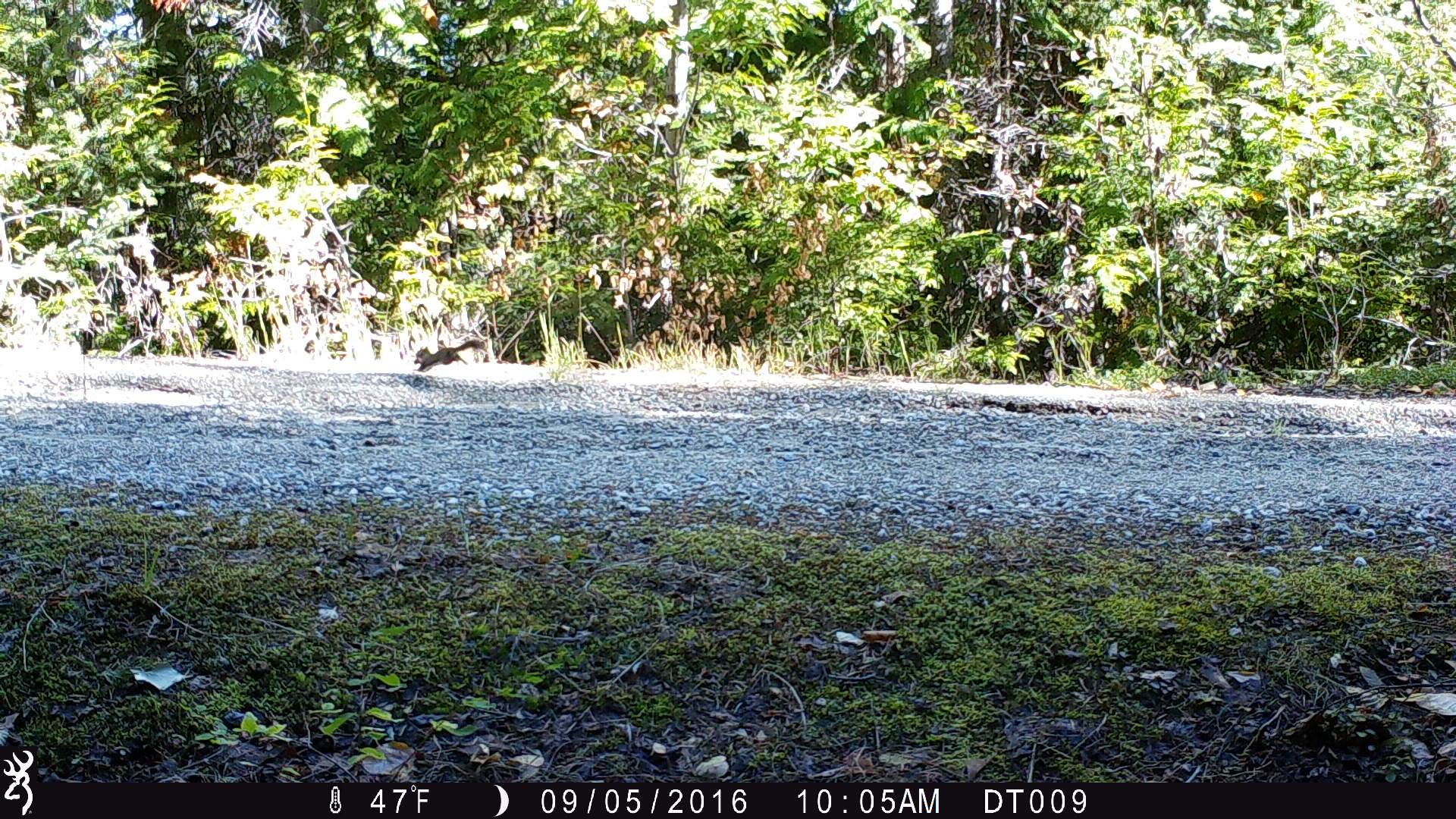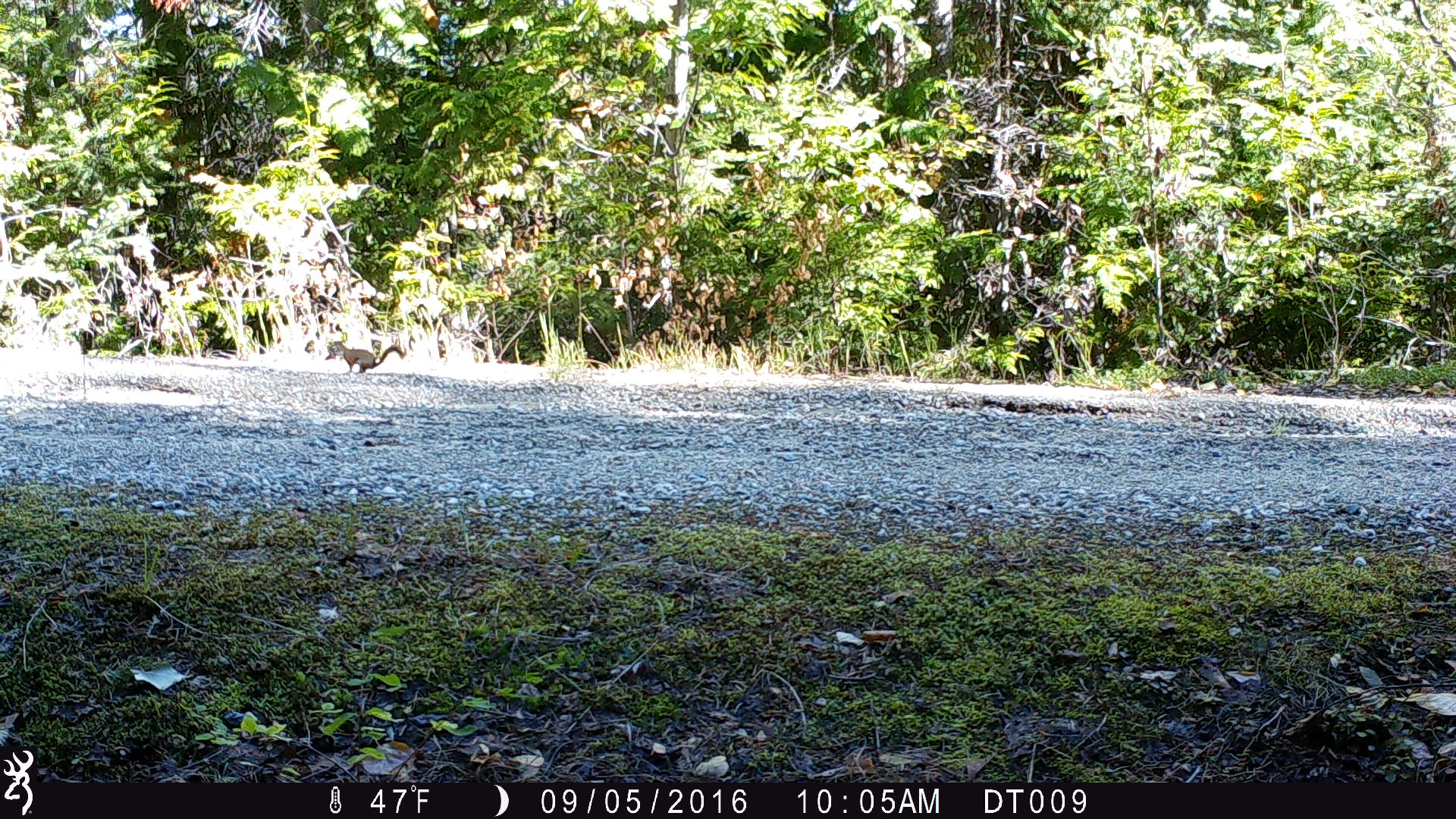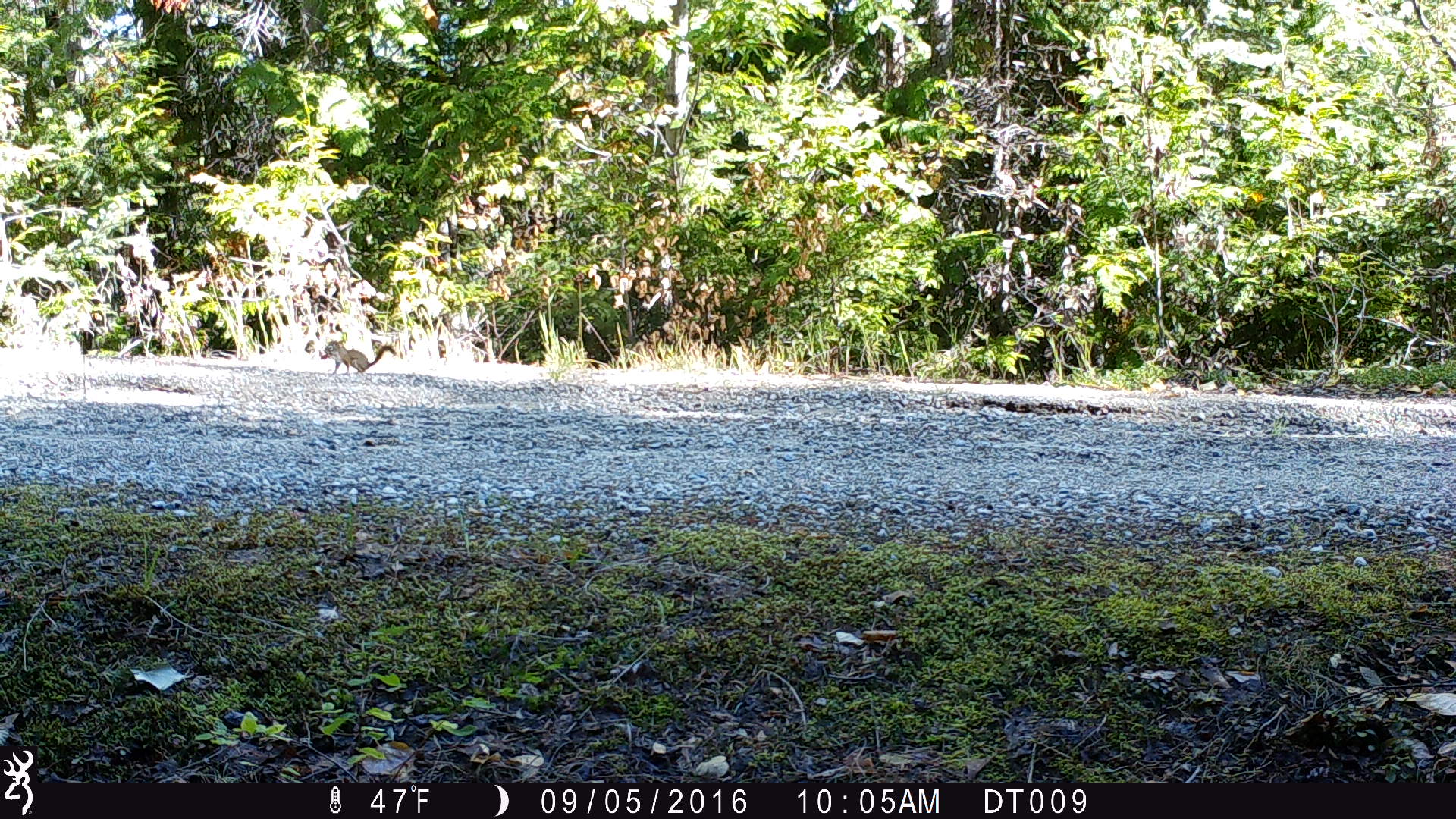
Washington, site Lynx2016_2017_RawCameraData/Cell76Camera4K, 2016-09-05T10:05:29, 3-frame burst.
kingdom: Animalia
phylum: Chordata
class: Mammalia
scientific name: Mammalia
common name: small mammal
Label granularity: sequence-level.